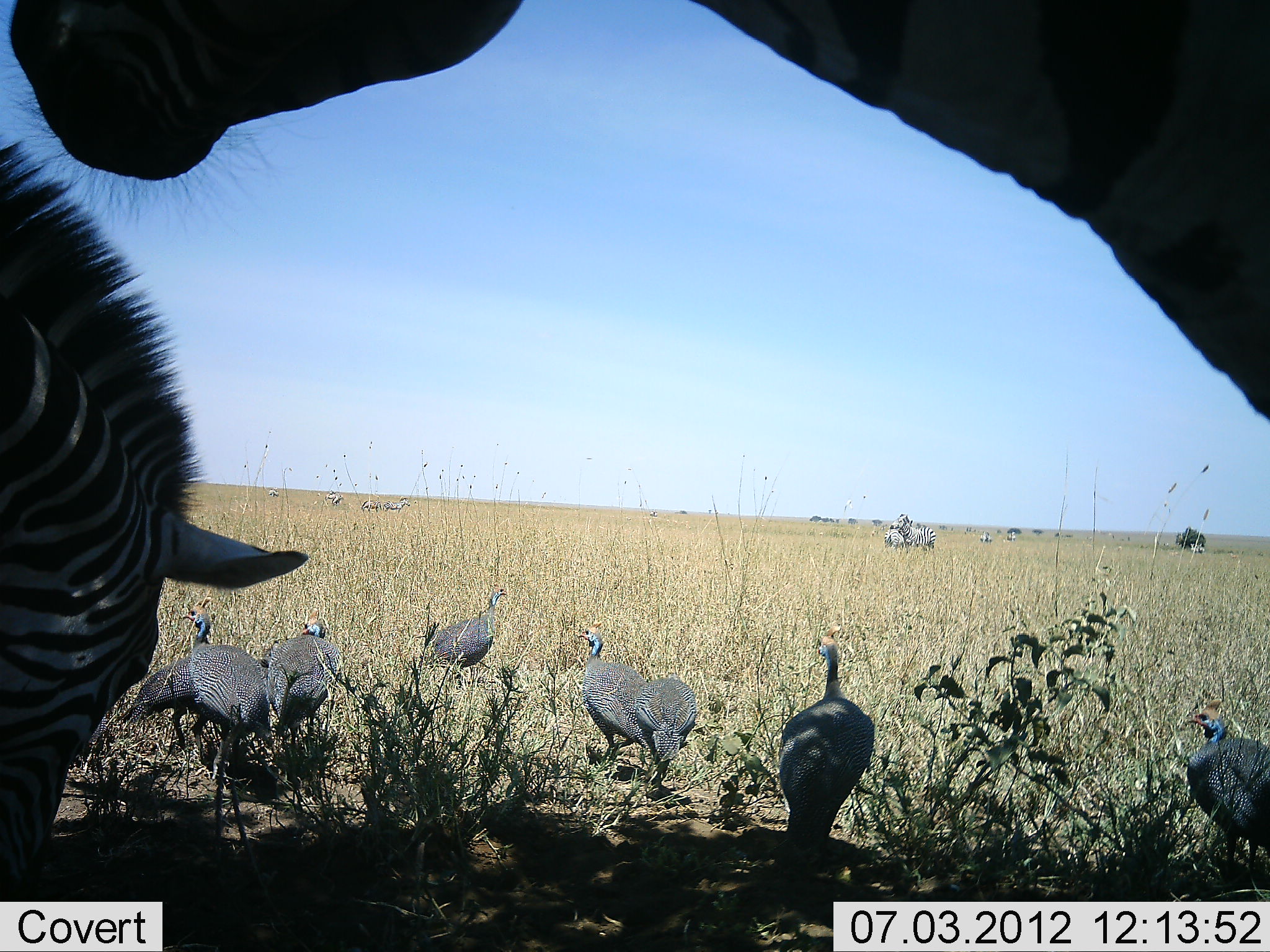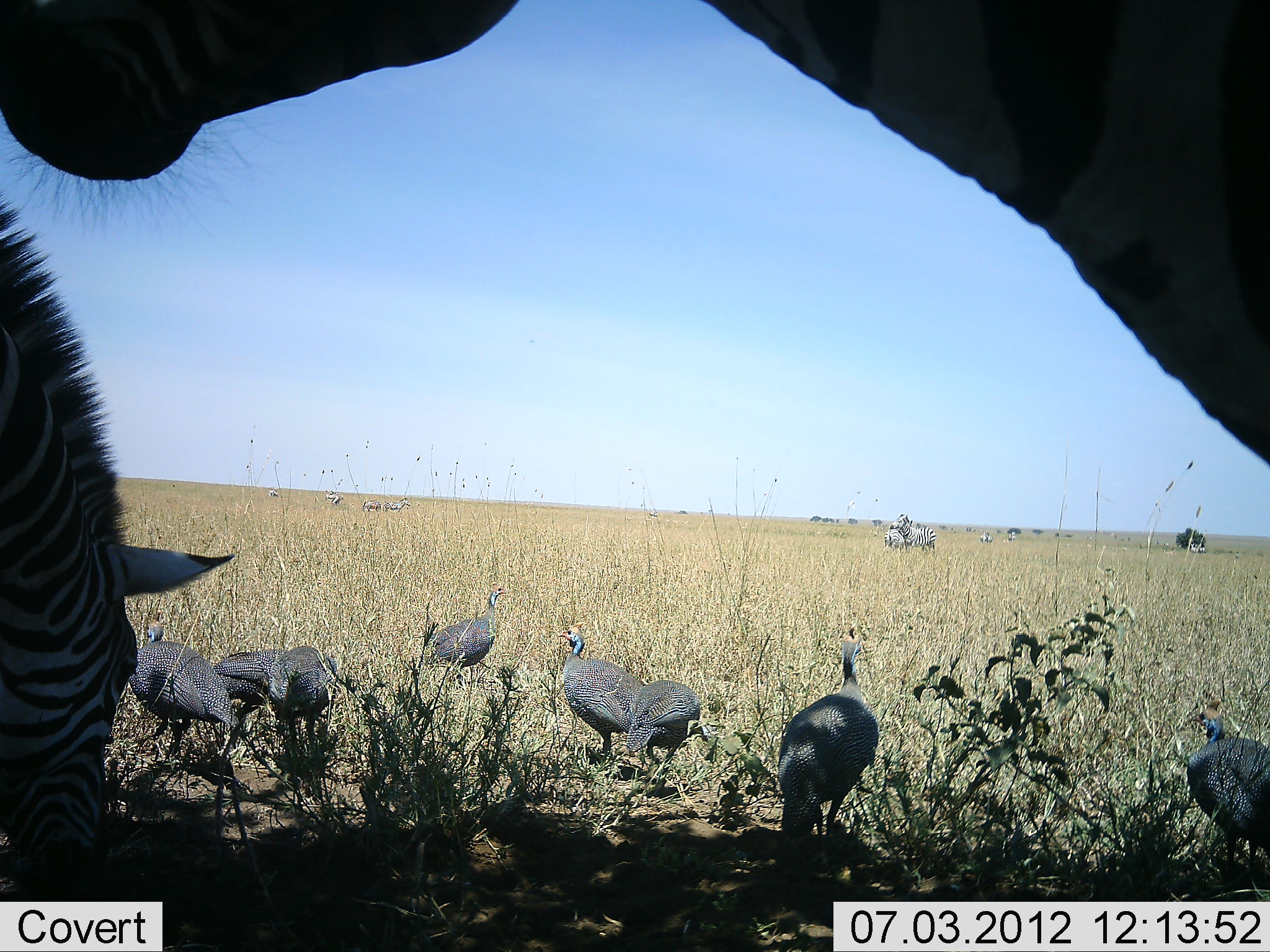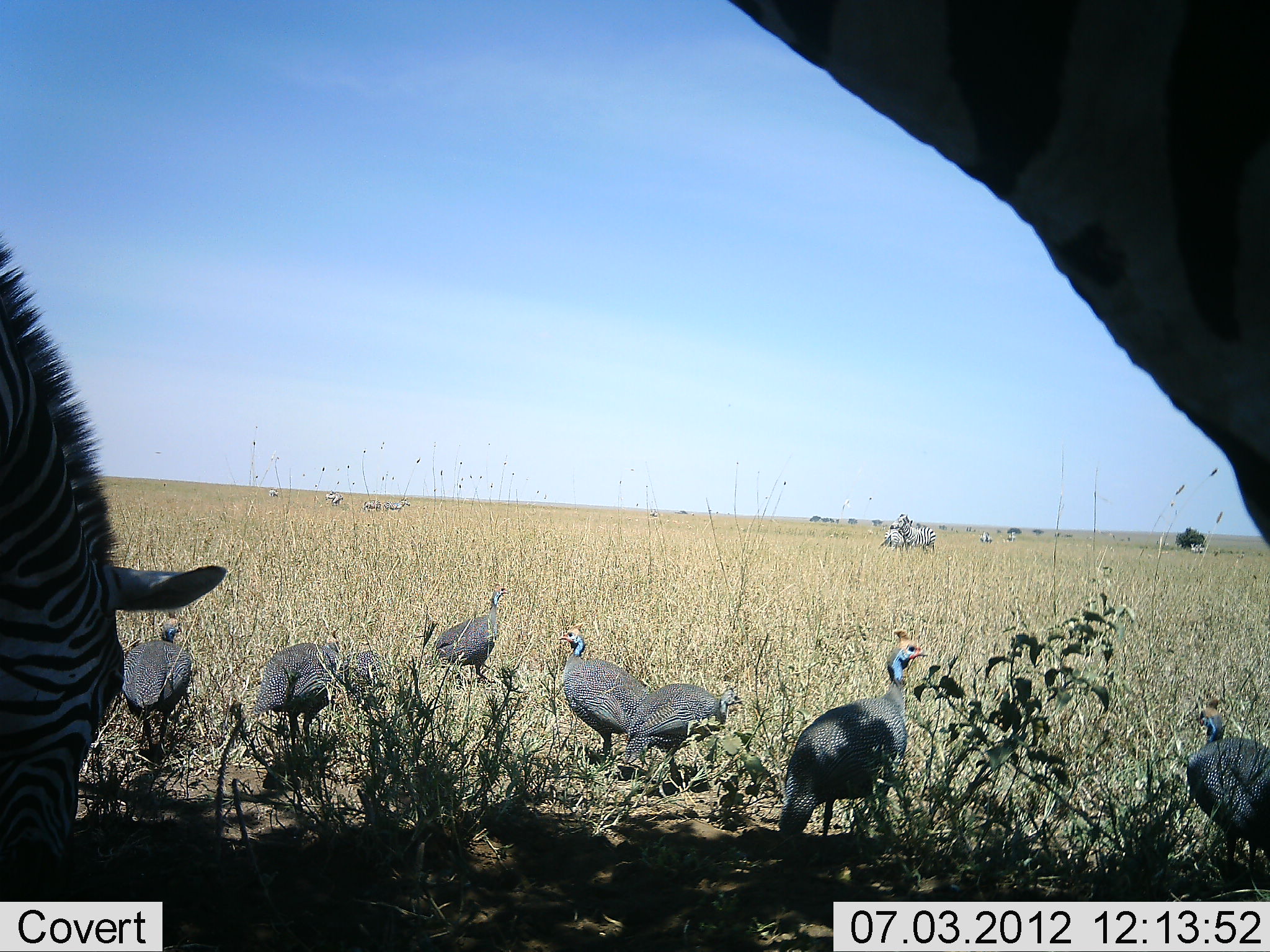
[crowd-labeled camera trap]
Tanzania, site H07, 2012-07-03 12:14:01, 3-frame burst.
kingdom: Animalia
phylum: Chordata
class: Aves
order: Galliformes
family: Numididae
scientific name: Numididae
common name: guinea fowl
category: guineafowl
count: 8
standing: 50%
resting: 0%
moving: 60%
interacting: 10%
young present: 0%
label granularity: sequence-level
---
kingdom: Animalia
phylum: Chordata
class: Mammalia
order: Perissodactyla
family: Equidae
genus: Equus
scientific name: Equus quagga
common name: plains zebra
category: zebra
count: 7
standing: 80%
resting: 0%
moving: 10%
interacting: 0%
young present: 0%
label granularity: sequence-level